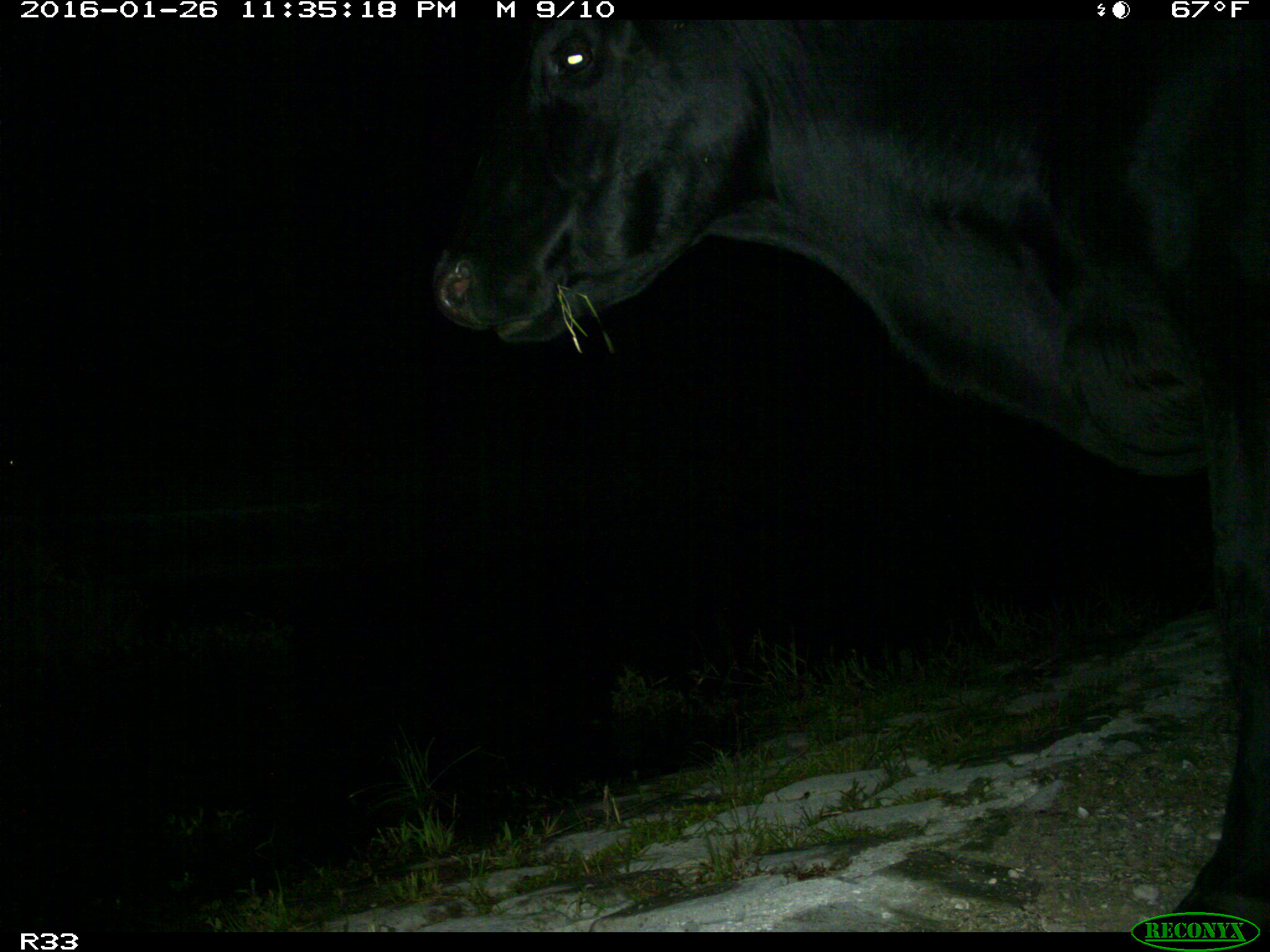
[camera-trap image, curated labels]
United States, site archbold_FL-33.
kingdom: Animalia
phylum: Chordata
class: Mammalia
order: Artiodactyla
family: Bovidae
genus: Bos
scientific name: Bos taurus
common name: domestic cow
Bos taurus (domestic cow).